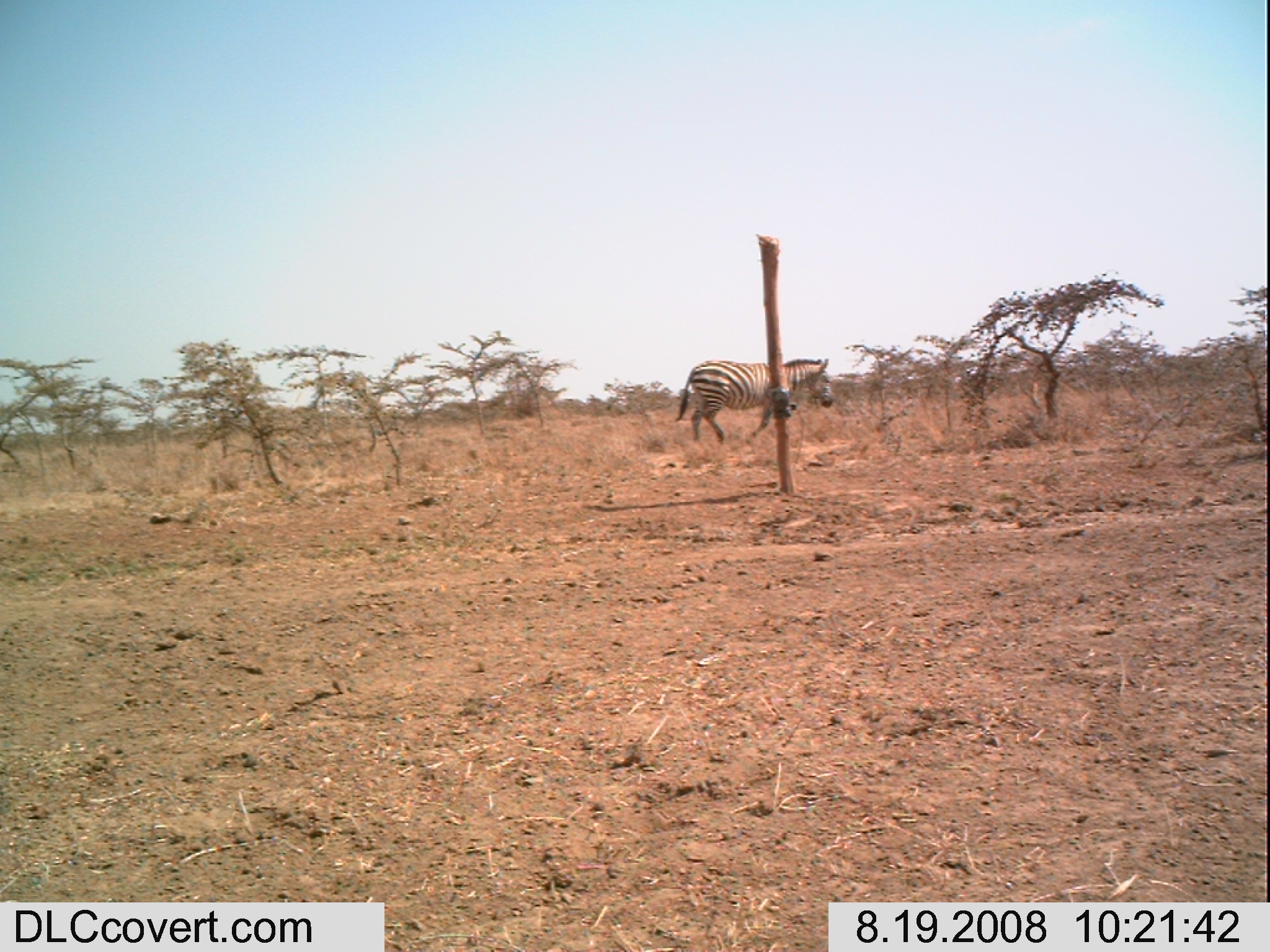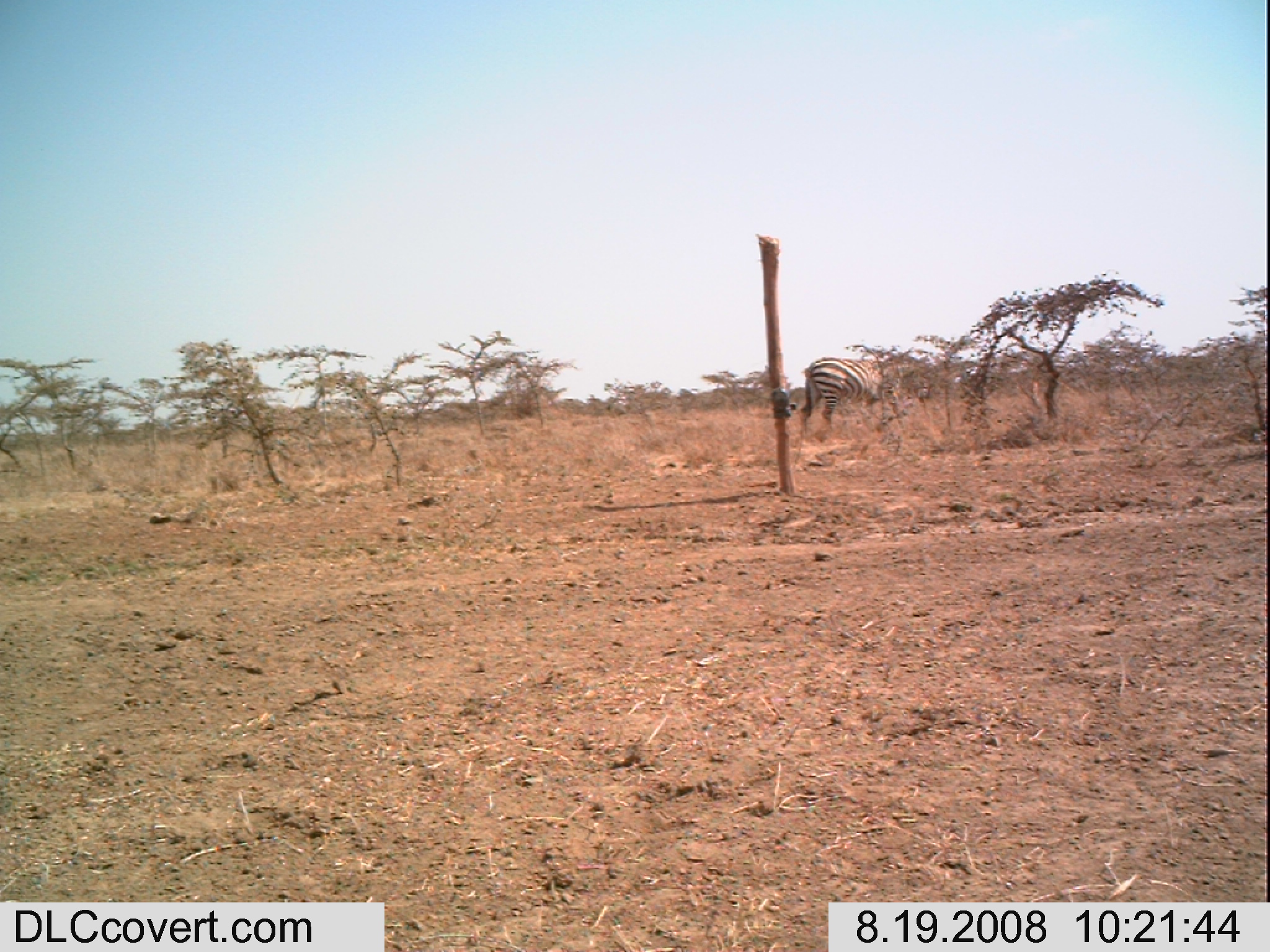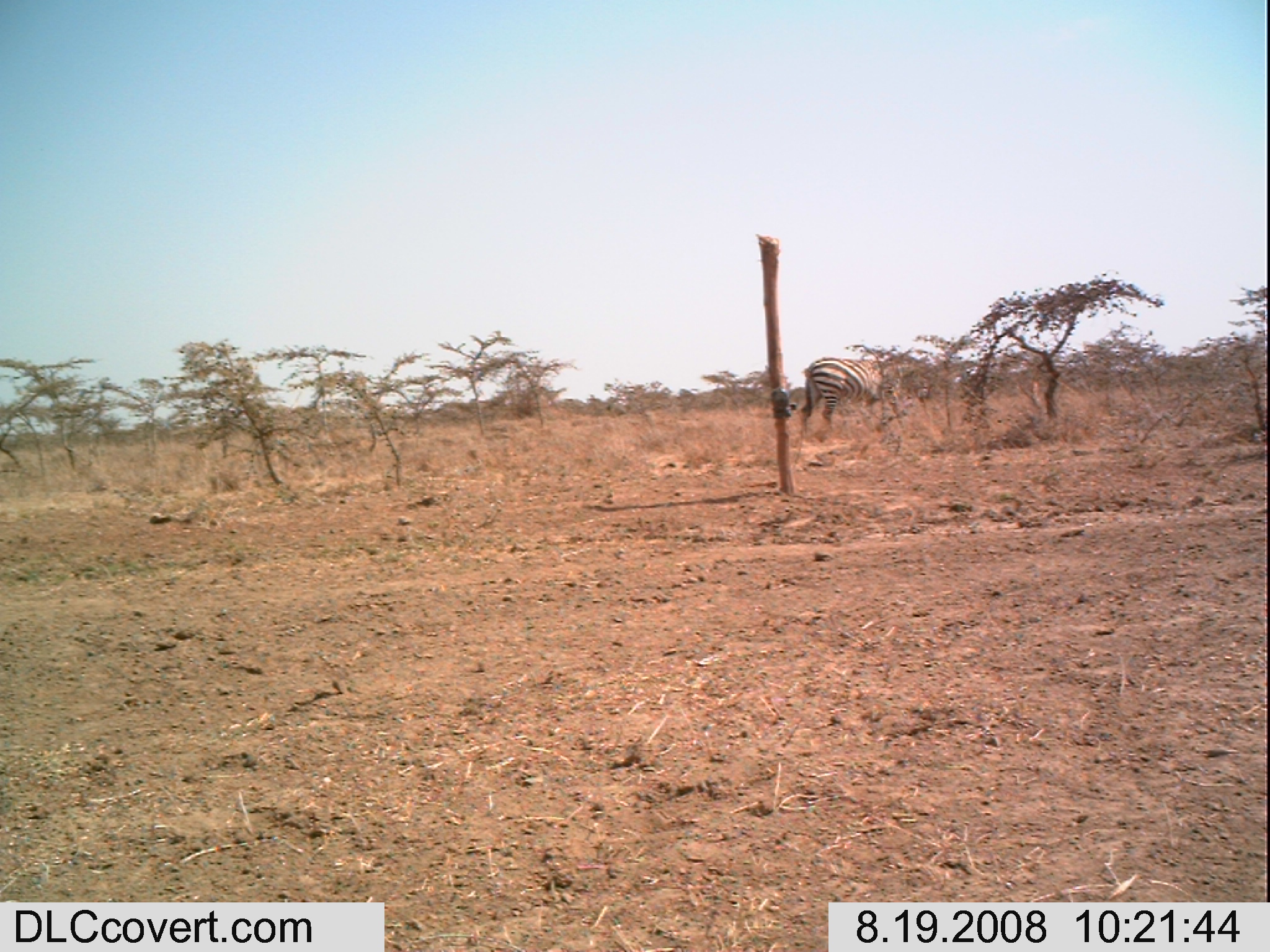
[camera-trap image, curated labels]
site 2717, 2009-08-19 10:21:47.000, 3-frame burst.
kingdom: Animalia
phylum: Chordata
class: Mammalia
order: Artiodactyla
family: Bovidae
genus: Nanger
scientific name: Nanger granti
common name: grant's gazelle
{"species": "Nanger granti (grant's gazelle)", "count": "1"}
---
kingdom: Animalia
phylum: Chordata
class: Mammalia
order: Perissodactyla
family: Equidae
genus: Equus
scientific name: Equus quagga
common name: plains zebra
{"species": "Equus quagga (plains zebra)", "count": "1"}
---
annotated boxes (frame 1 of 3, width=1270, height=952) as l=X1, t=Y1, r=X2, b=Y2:
nanger granti: l=673, t=357, r=833, b=443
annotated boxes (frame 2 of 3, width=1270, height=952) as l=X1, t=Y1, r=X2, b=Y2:
equus quagga: l=800, t=354, r=932, b=428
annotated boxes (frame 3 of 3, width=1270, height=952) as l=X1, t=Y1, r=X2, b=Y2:
nanger granti: l=803, t=356, r=930, b=433